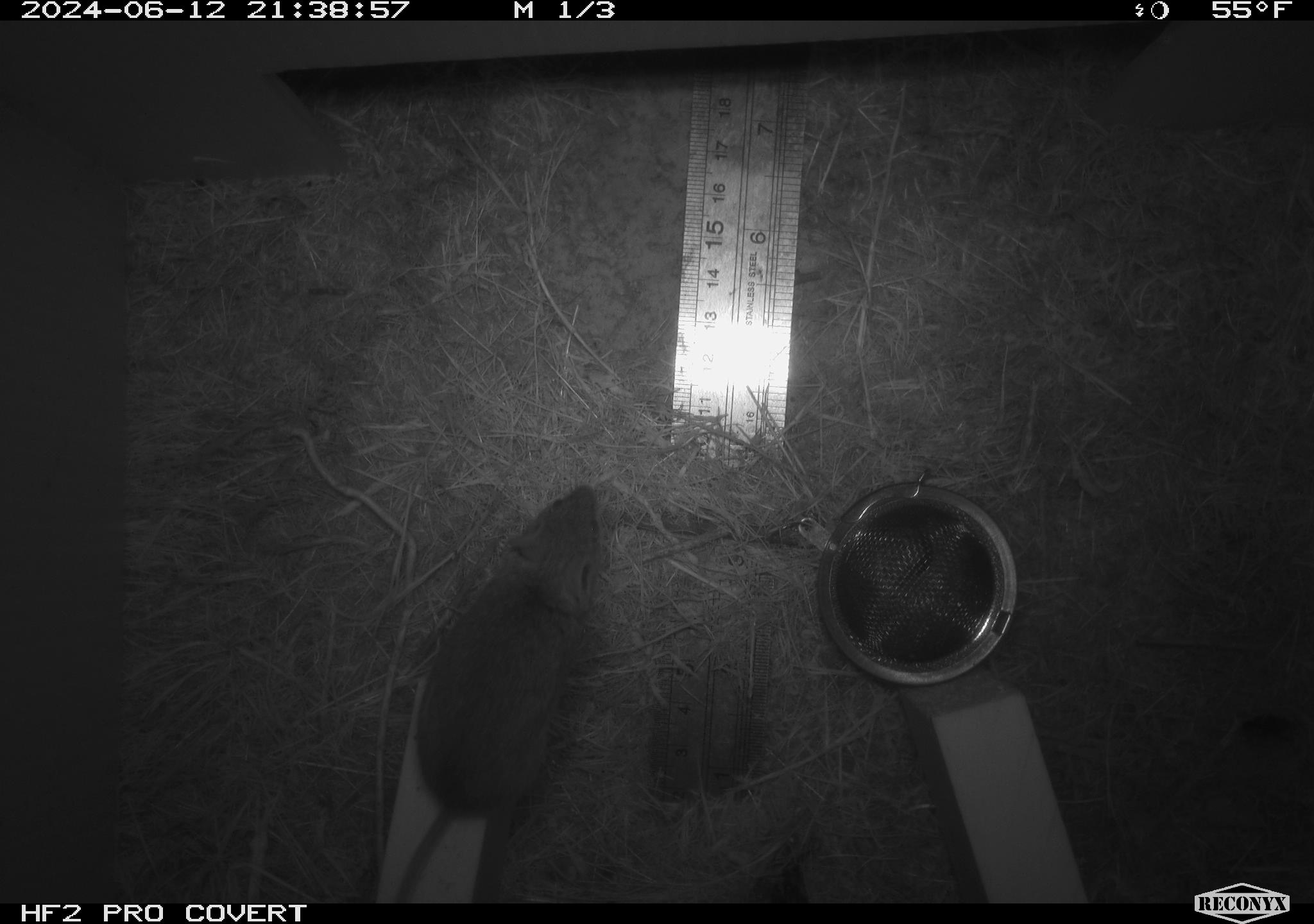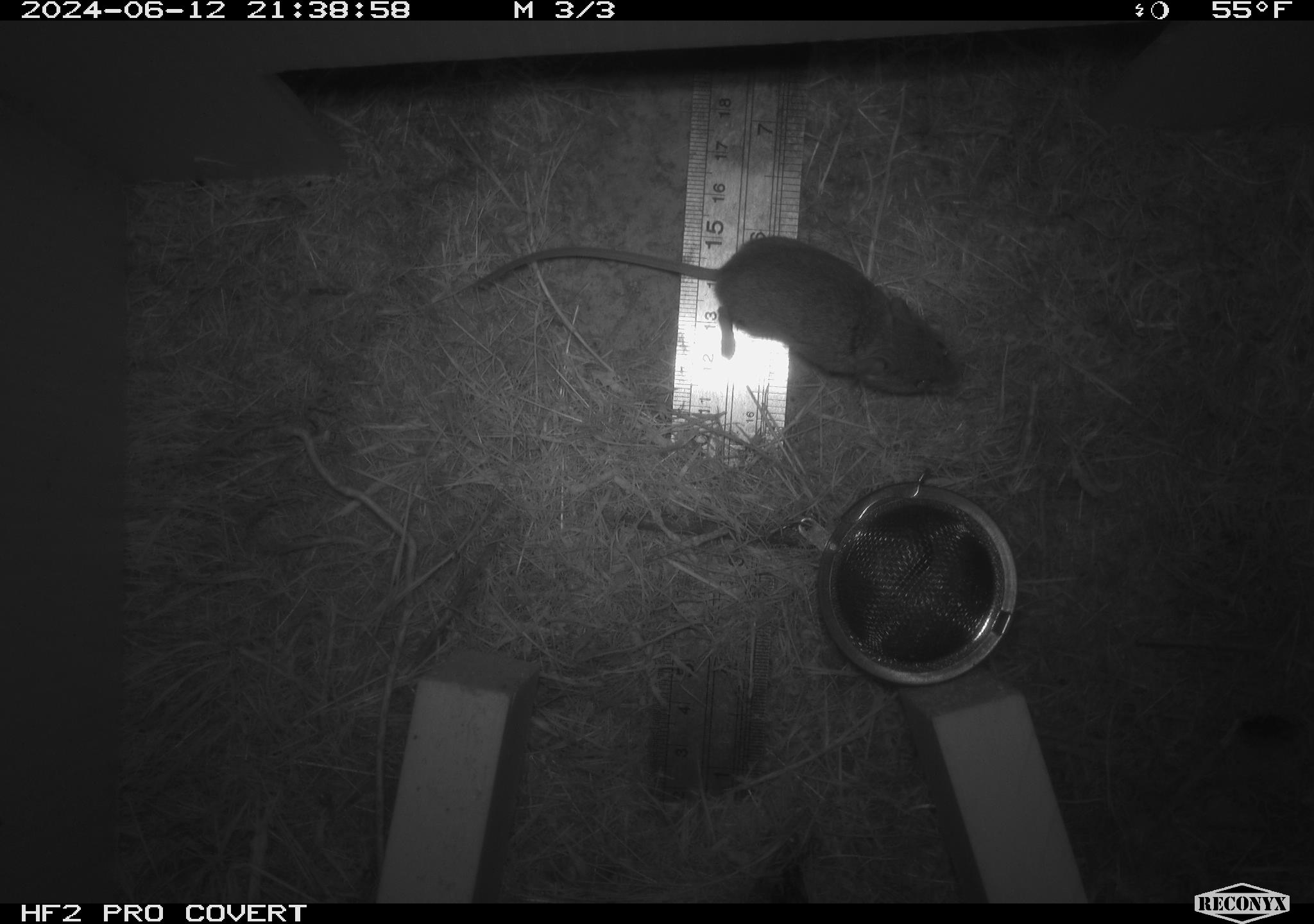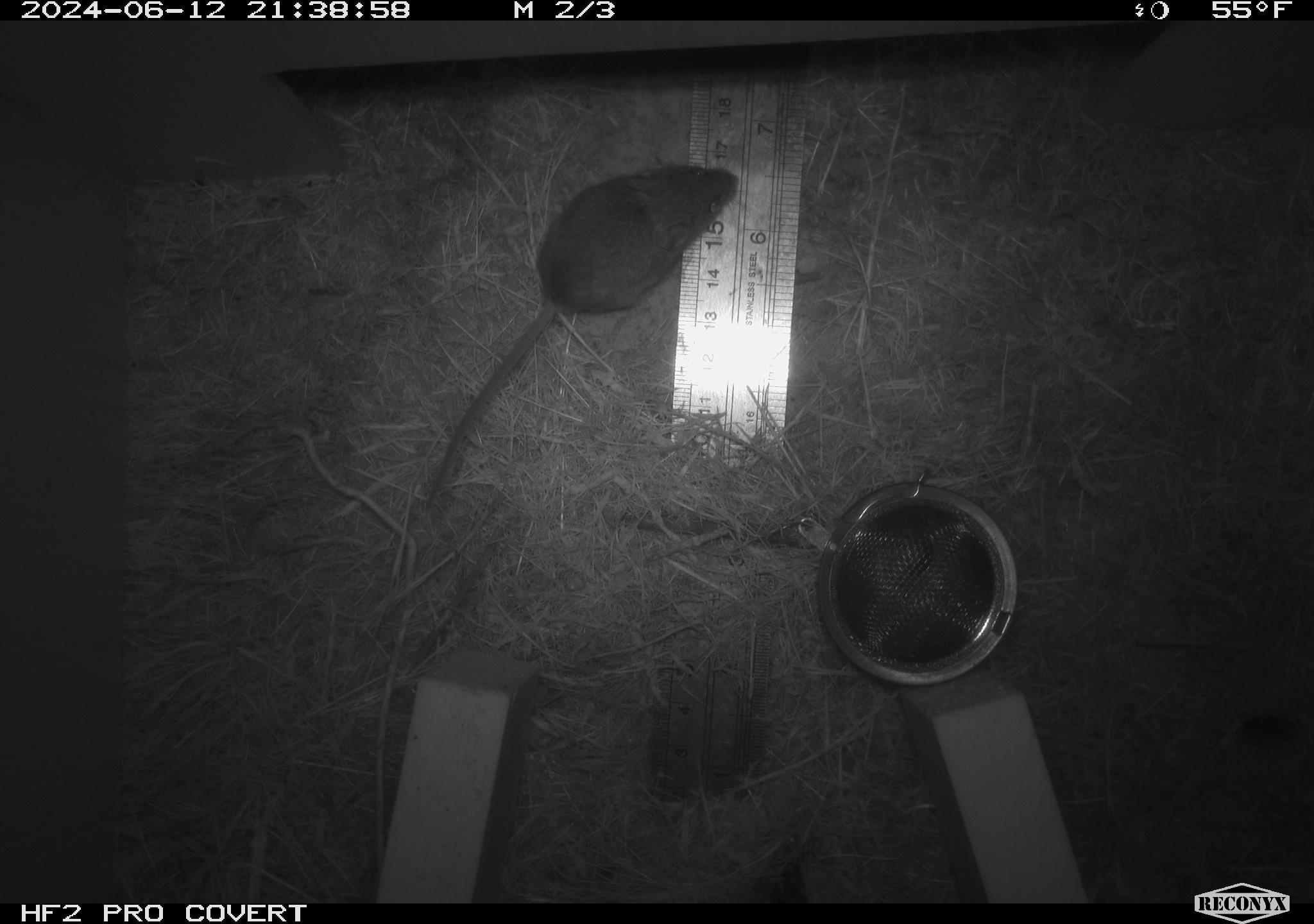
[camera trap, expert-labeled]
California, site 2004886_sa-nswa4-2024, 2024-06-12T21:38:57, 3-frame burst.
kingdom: Animalia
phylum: Chordata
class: Mammalia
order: Rodentia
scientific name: Rodentia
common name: rodent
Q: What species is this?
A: Rodent (Rodentia).